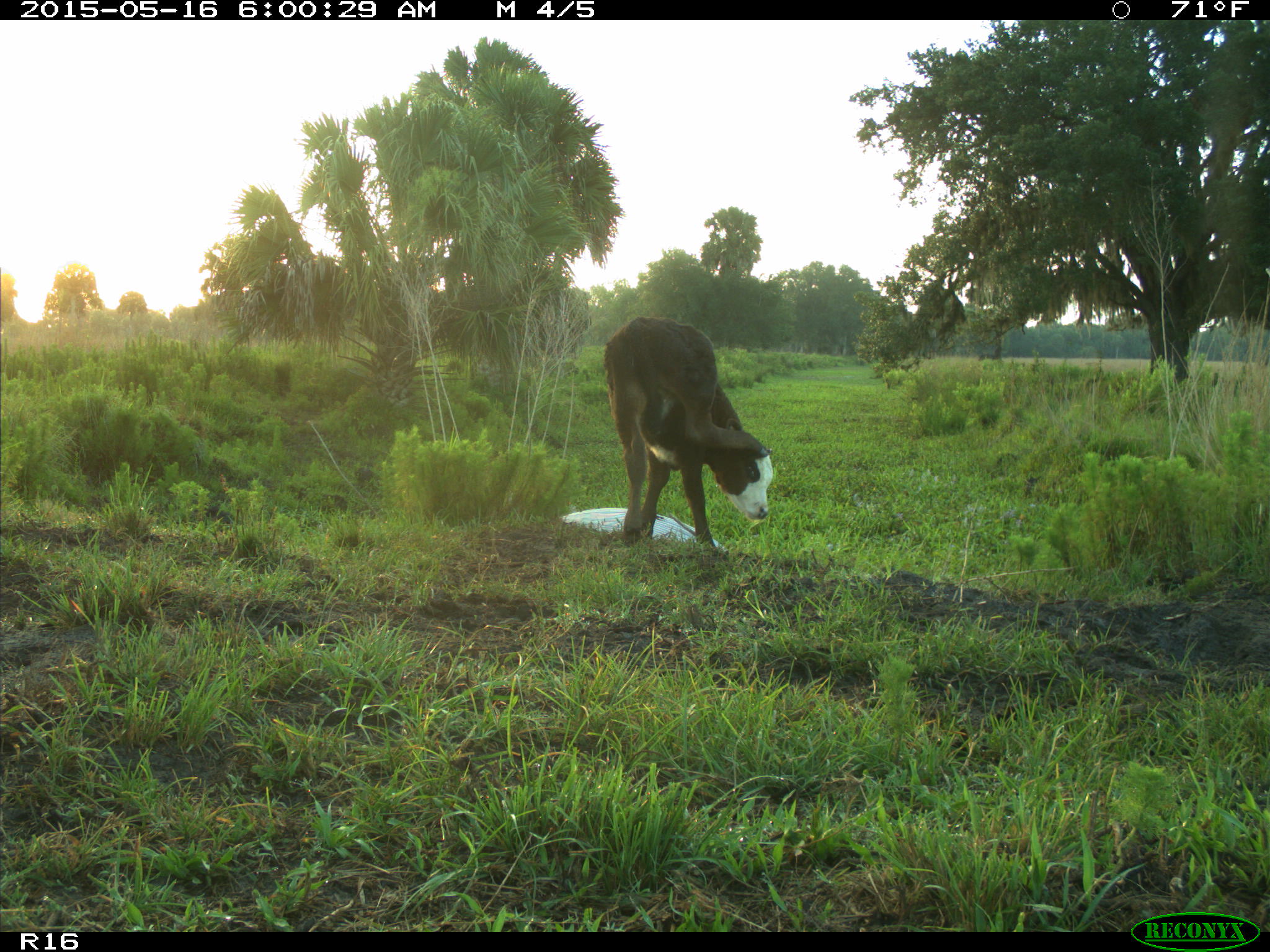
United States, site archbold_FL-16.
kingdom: Animalia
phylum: Chordata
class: Mammalia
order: Artiodactyla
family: Bovidae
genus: Bos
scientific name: Bos taurus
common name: domestic cow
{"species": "Bos taurus (domestic cow)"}